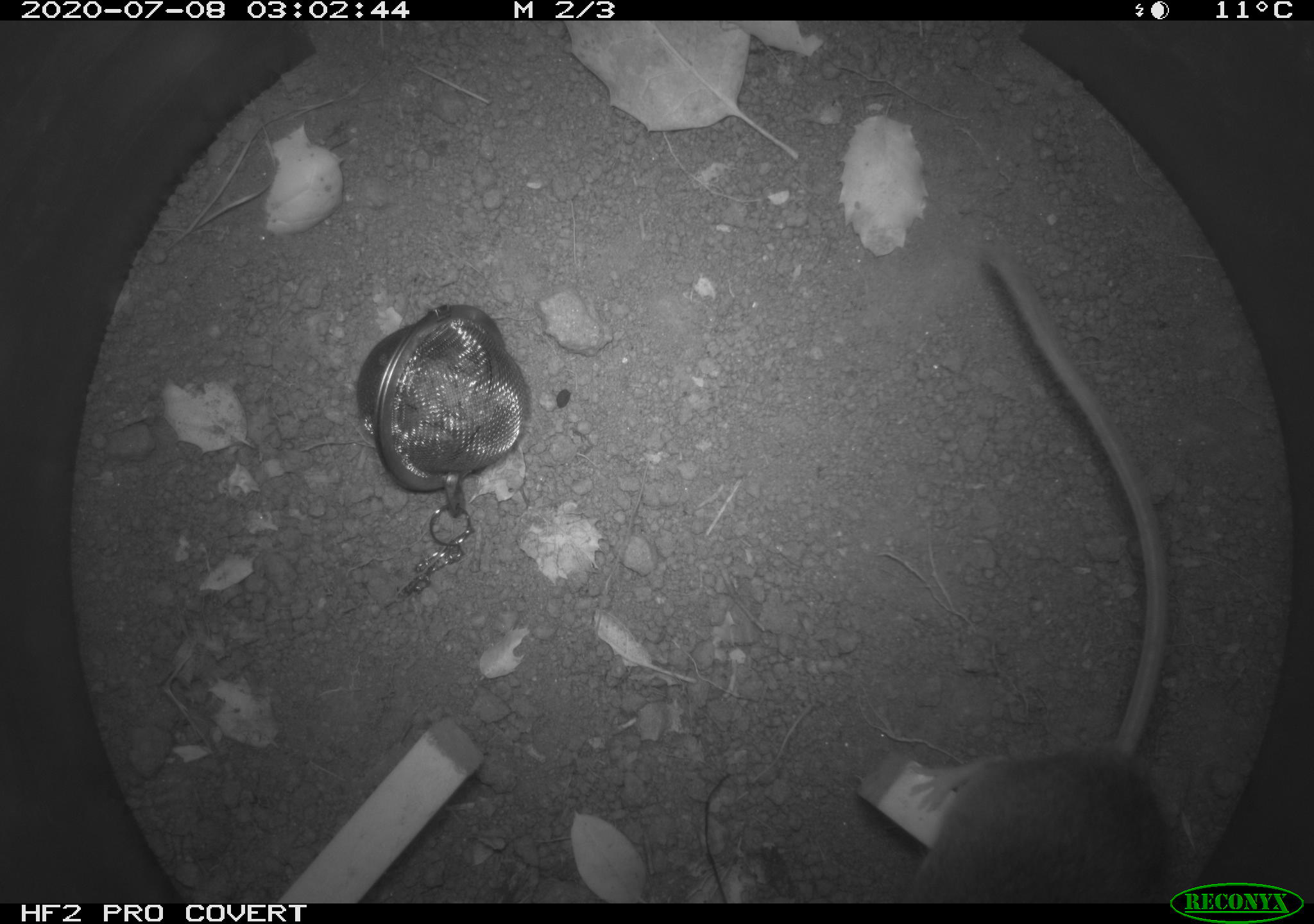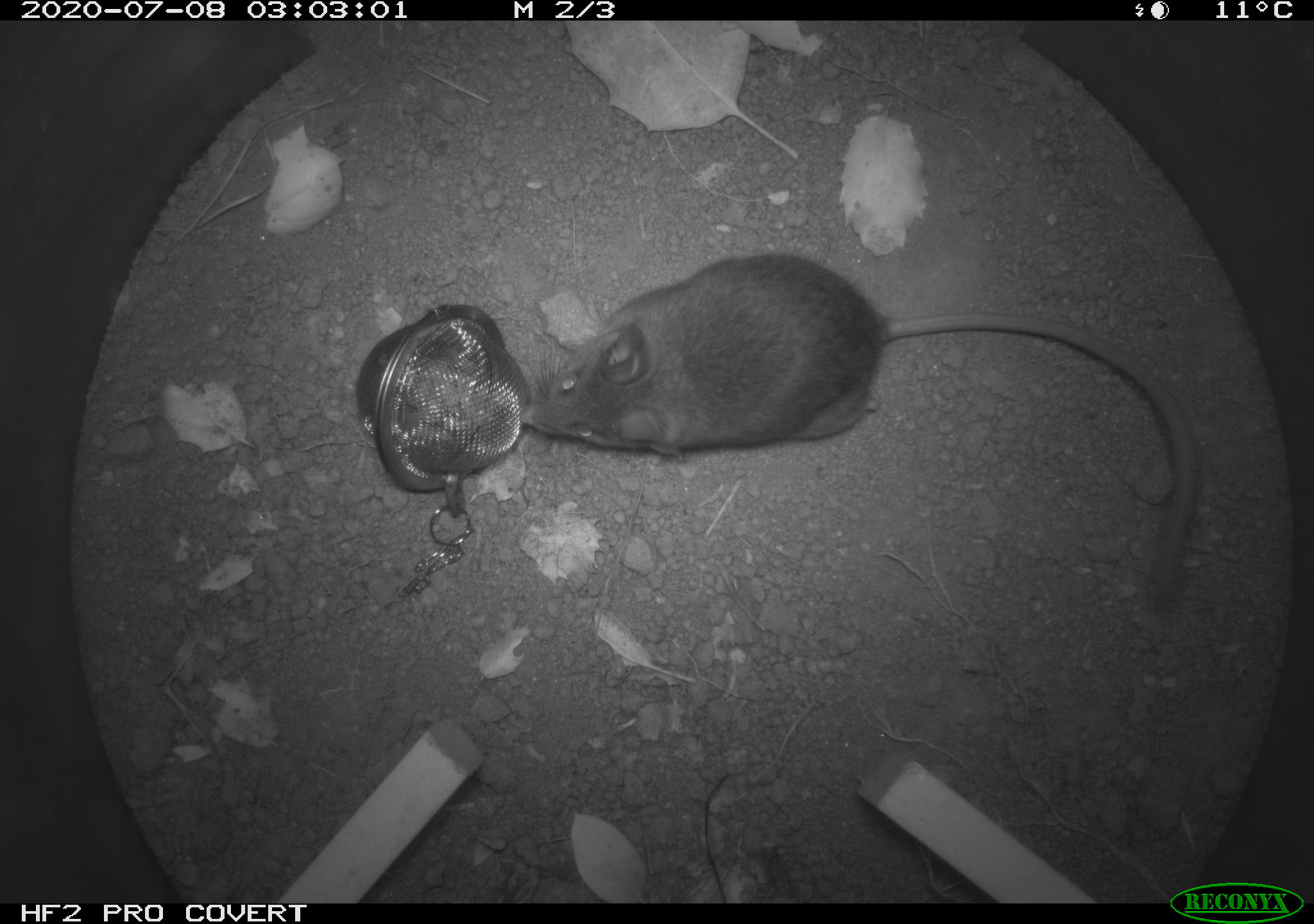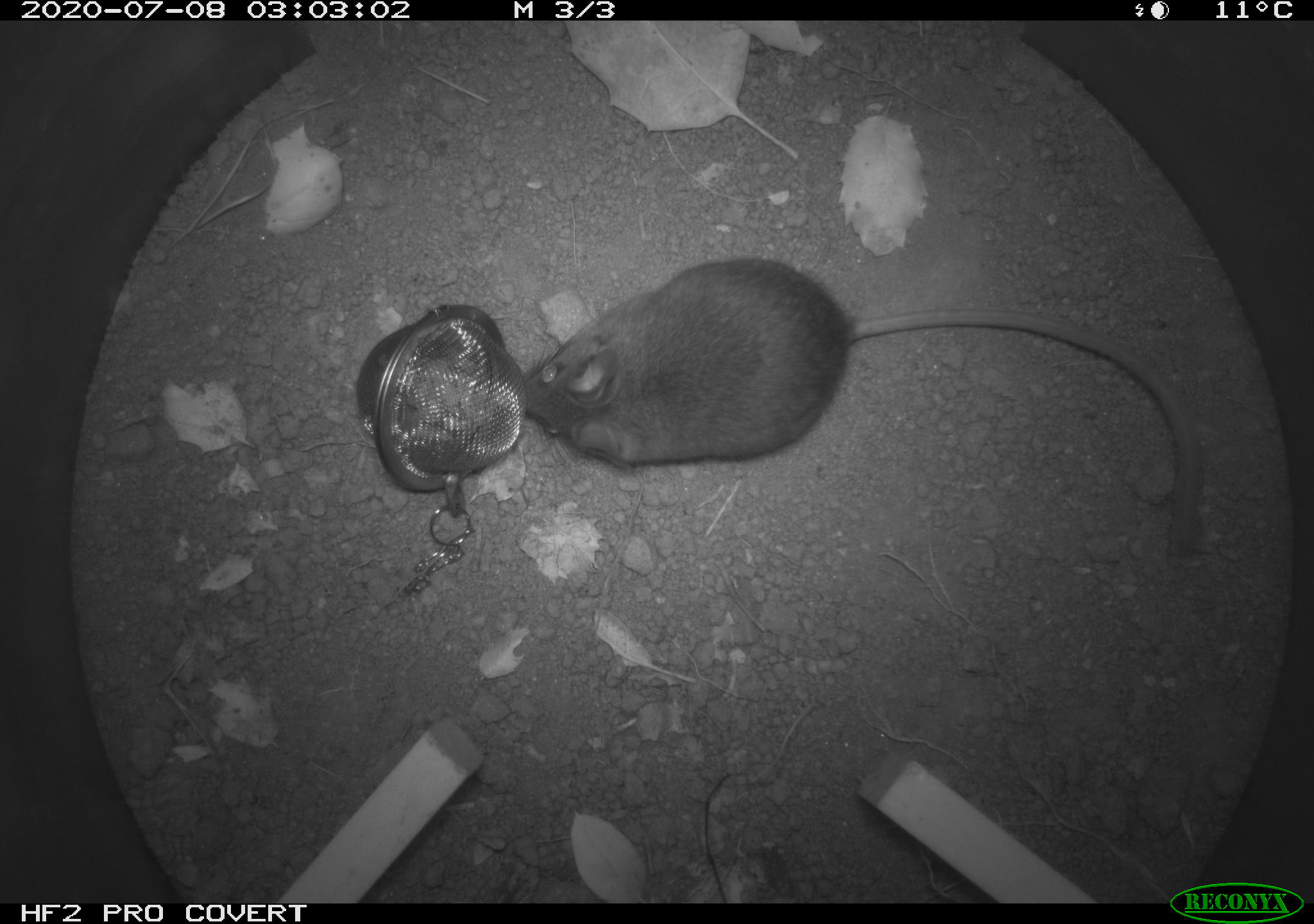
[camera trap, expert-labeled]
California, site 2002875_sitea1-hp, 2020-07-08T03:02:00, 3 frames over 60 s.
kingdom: Animalia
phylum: Chordata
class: Mammalia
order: Rodentia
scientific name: Rodentia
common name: rodent